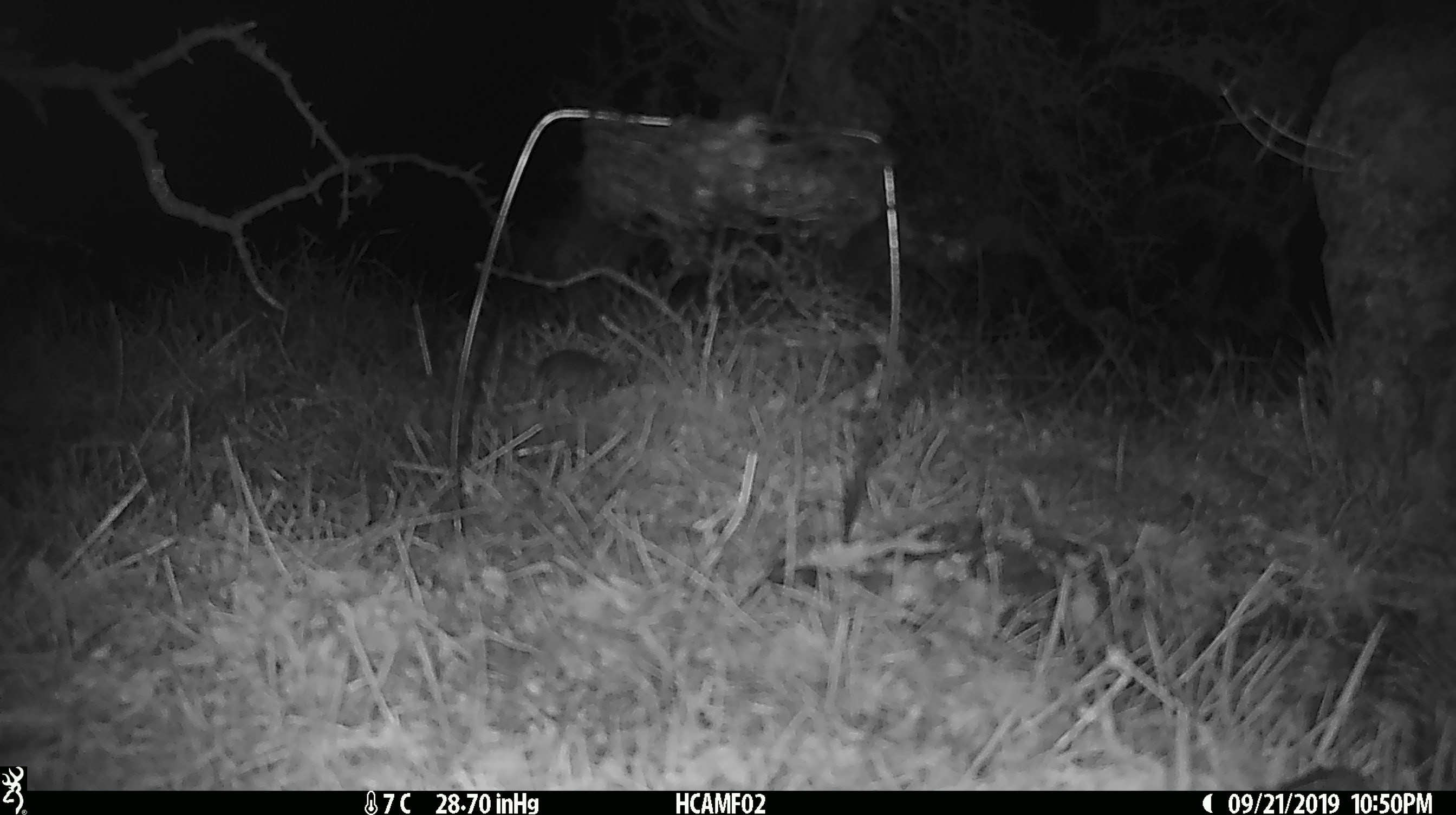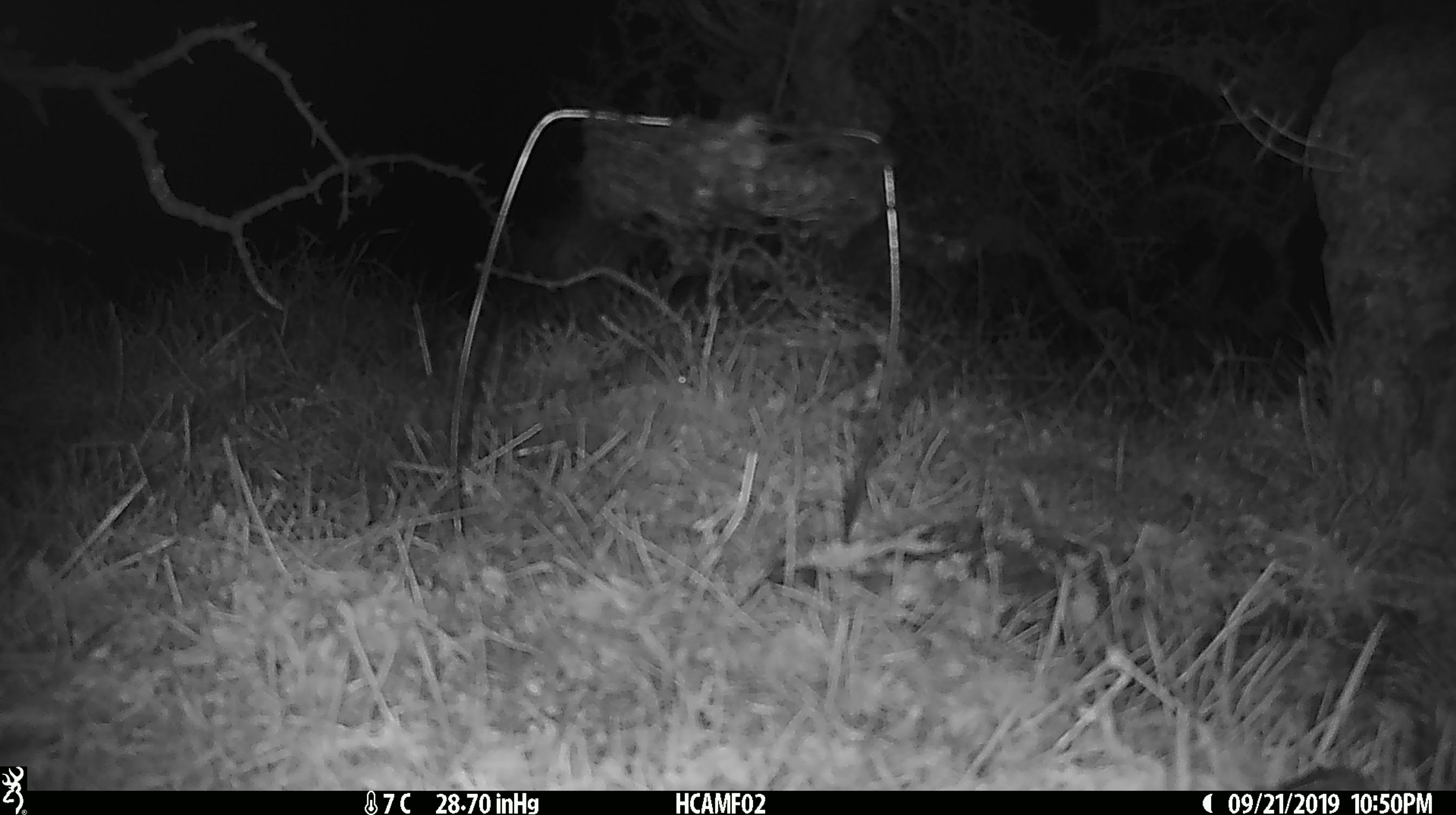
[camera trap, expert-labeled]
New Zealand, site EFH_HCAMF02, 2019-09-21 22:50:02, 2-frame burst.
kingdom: Animalia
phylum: Chordata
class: Mammalia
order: Rodentia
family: Muridae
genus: Mus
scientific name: Mus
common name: mouse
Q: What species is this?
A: Mouse (Mus).